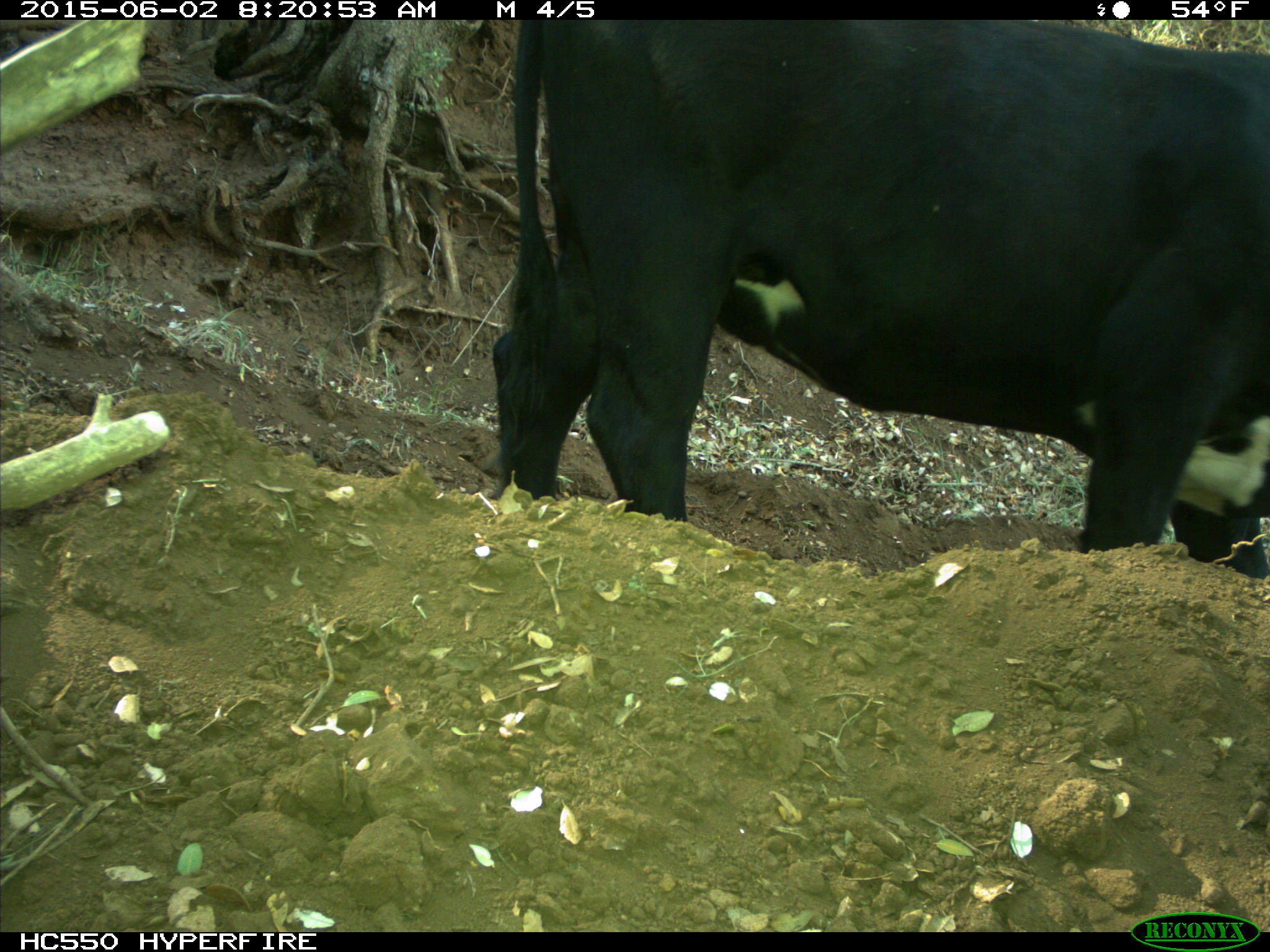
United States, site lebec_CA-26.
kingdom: Animalia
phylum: Chordata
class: Mammalia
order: Artiodactyla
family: Bovidae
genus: Bos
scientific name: Bos taurus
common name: domestic cow